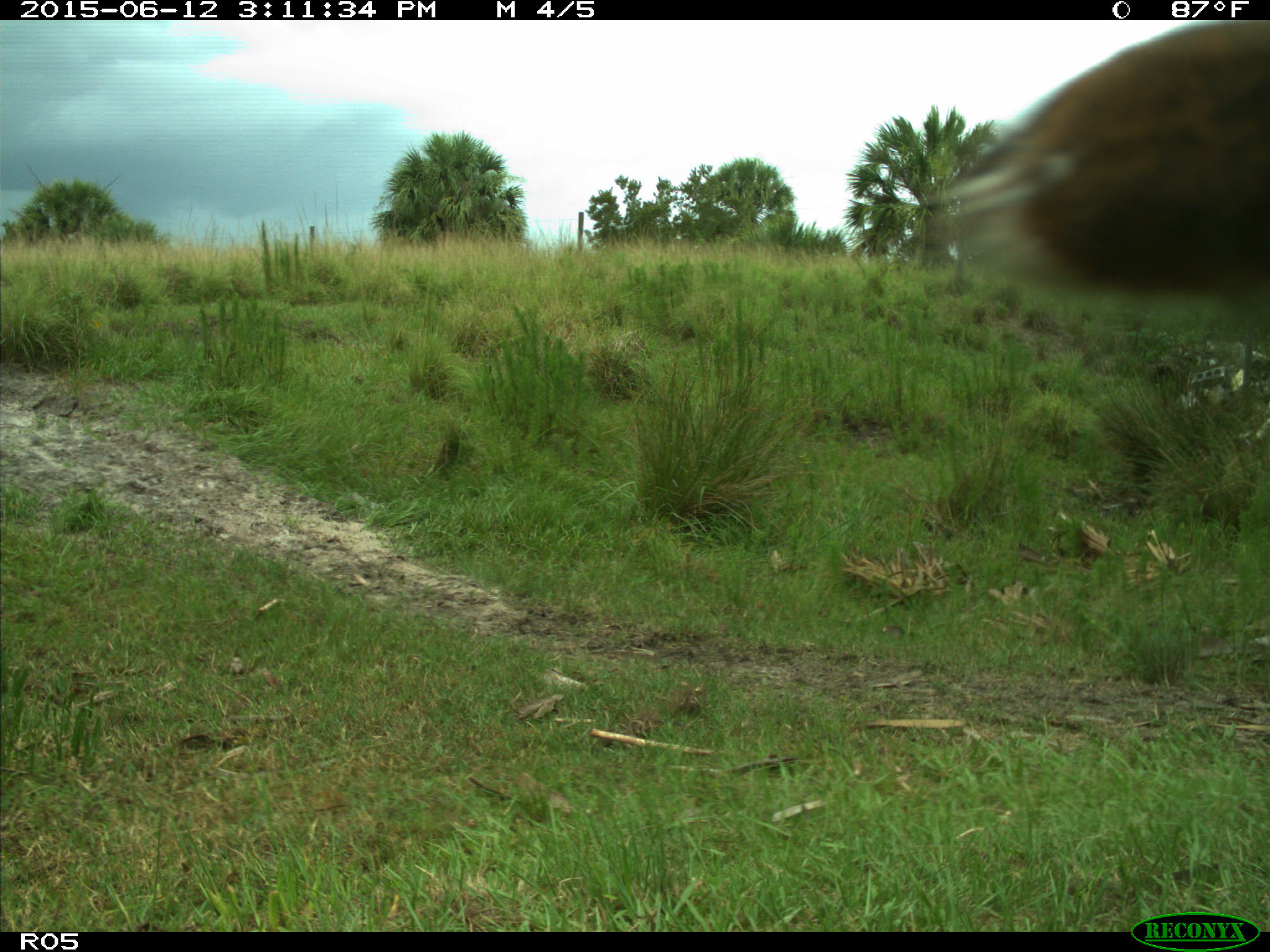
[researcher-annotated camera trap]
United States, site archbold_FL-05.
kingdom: Animalia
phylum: Chordata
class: Mammalia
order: Artiodactyla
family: Bovidae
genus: Bos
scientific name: Bos taurus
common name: domestic cow